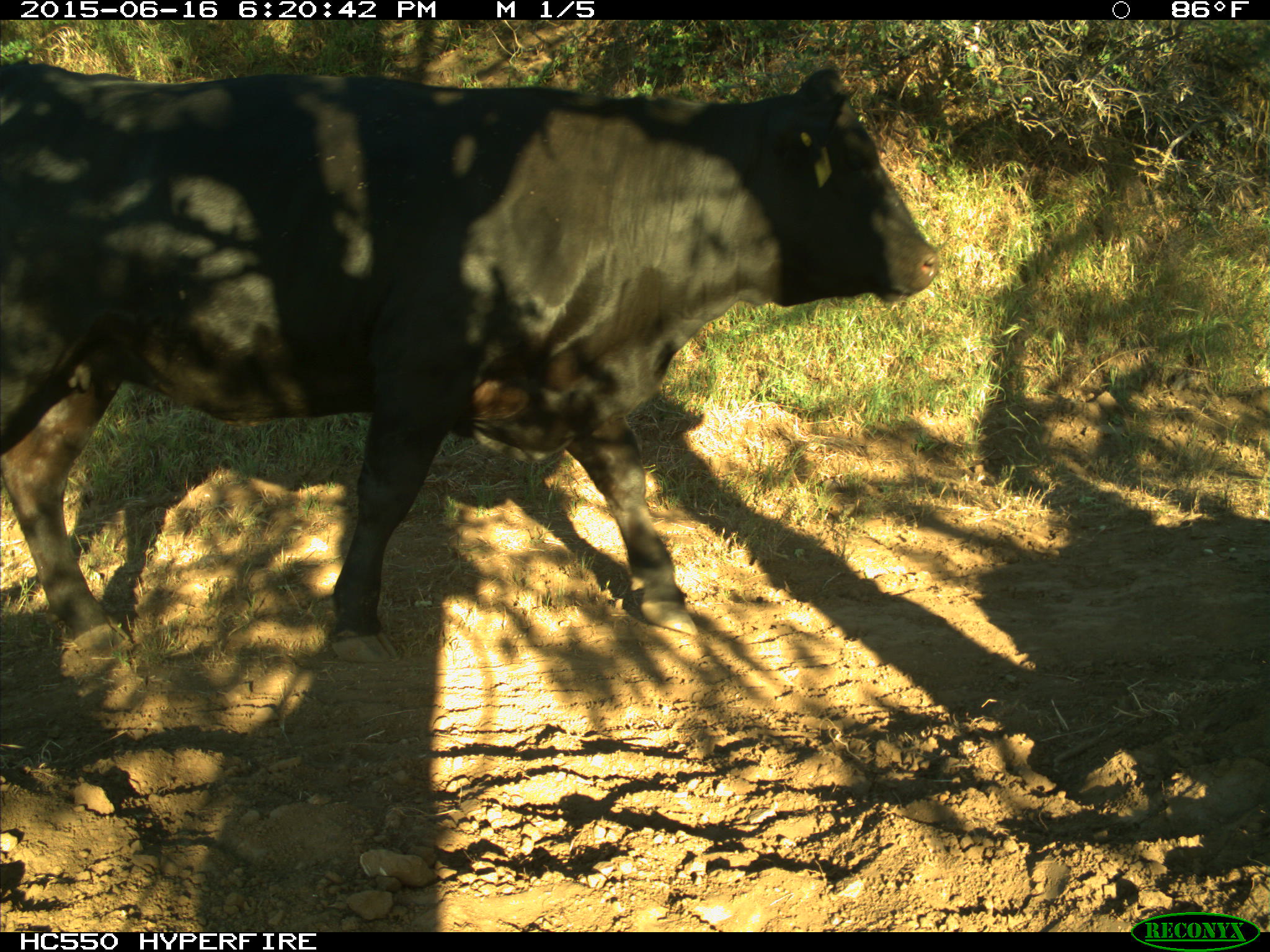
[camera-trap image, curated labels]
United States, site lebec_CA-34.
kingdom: Animalia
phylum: Chordata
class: Mammalia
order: Artiodactyla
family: Bovidae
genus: Bos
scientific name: Bos taurus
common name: domestic cow